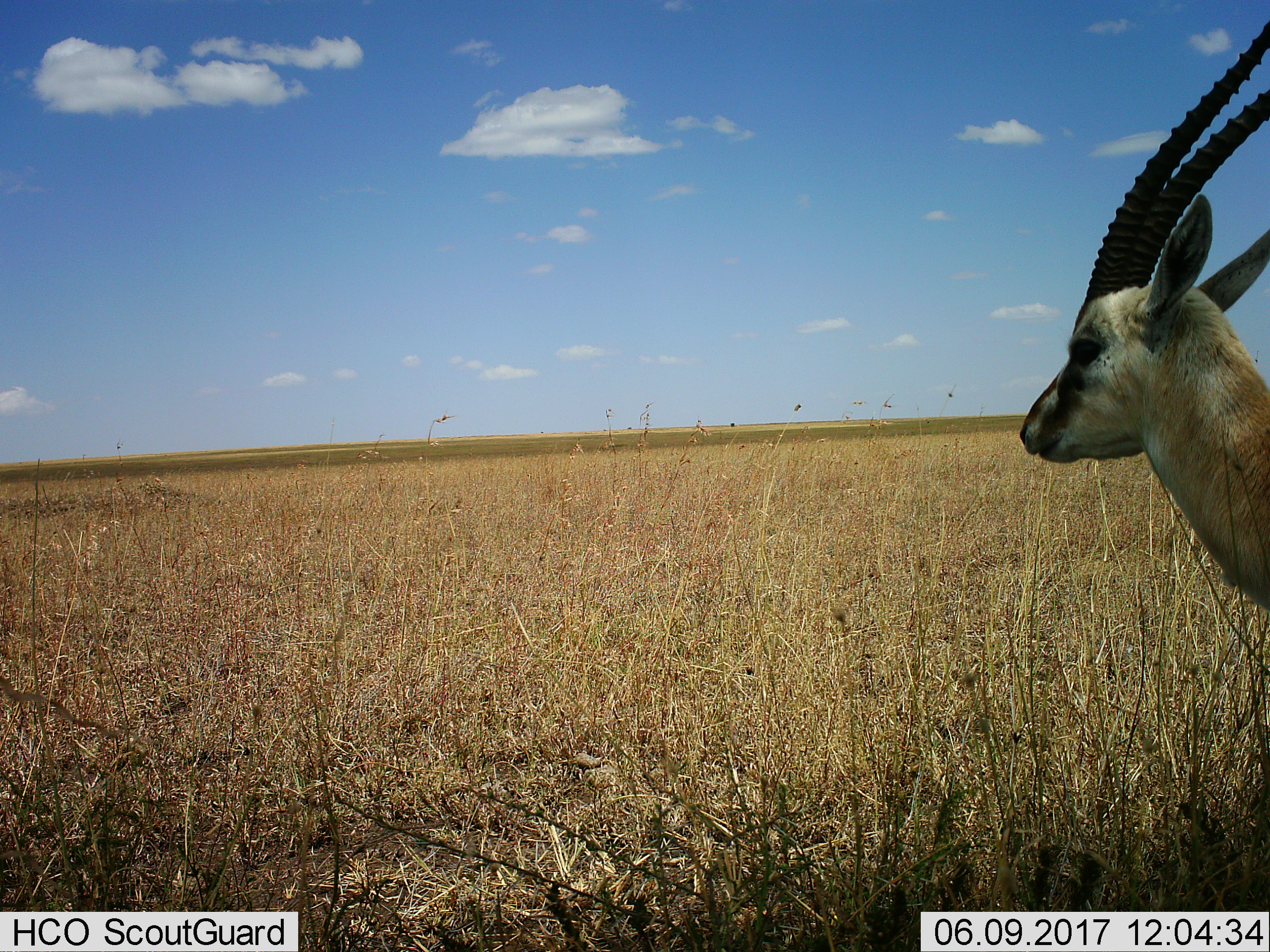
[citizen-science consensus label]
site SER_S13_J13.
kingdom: Animalia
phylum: Chordata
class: Mammalia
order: Artiodactyla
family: Bovidae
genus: Eudorcas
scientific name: Eudorcas thomsonii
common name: thomson's gazelle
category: gazellethomsons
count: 1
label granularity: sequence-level